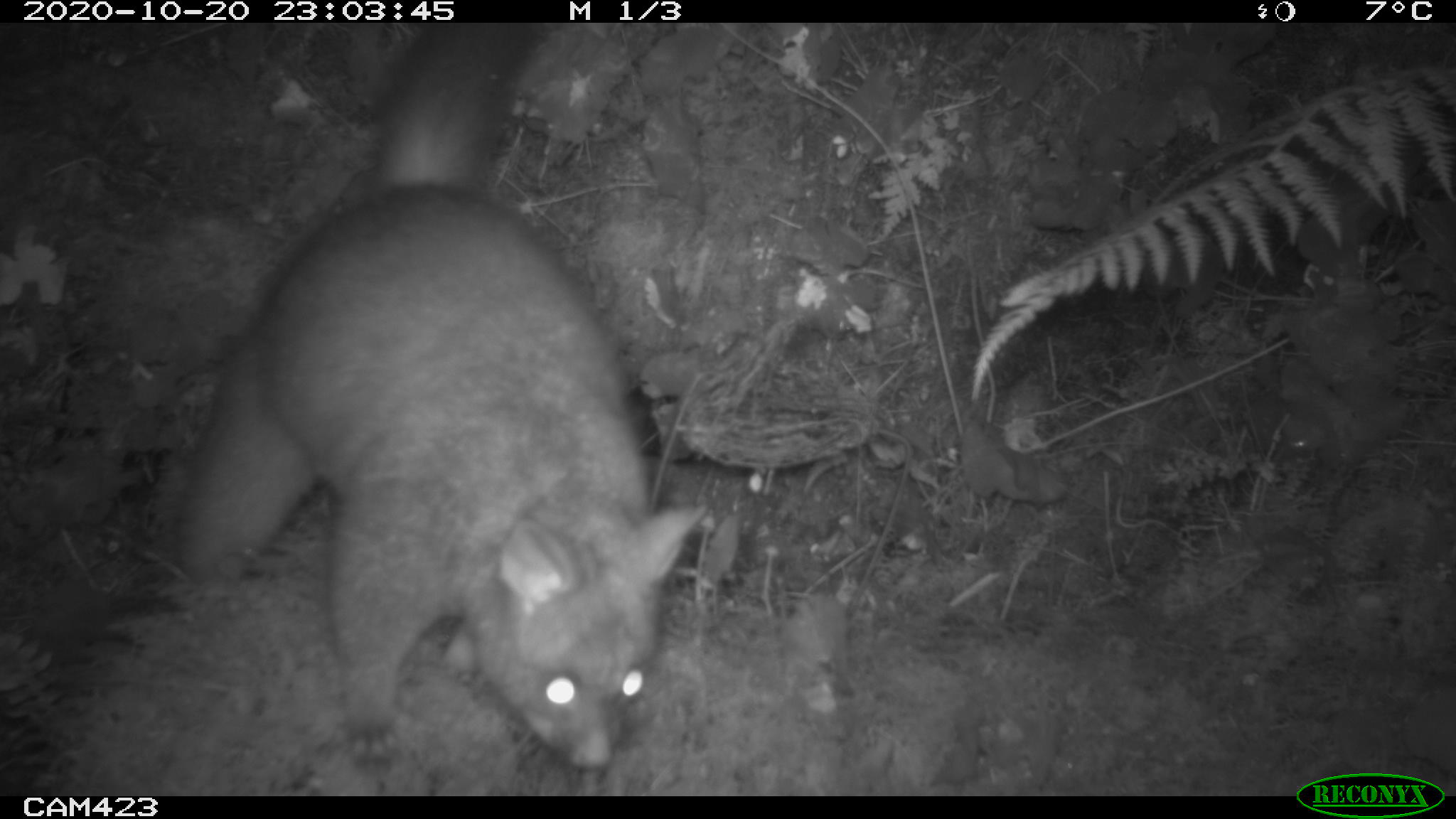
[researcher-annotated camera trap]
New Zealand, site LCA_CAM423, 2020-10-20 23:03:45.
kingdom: Animalia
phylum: Chordata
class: Mammalia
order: Diprotodontia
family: Phalangeridae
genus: Trichosurus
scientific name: Trichosurus vulpecula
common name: common brushtail possum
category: possum